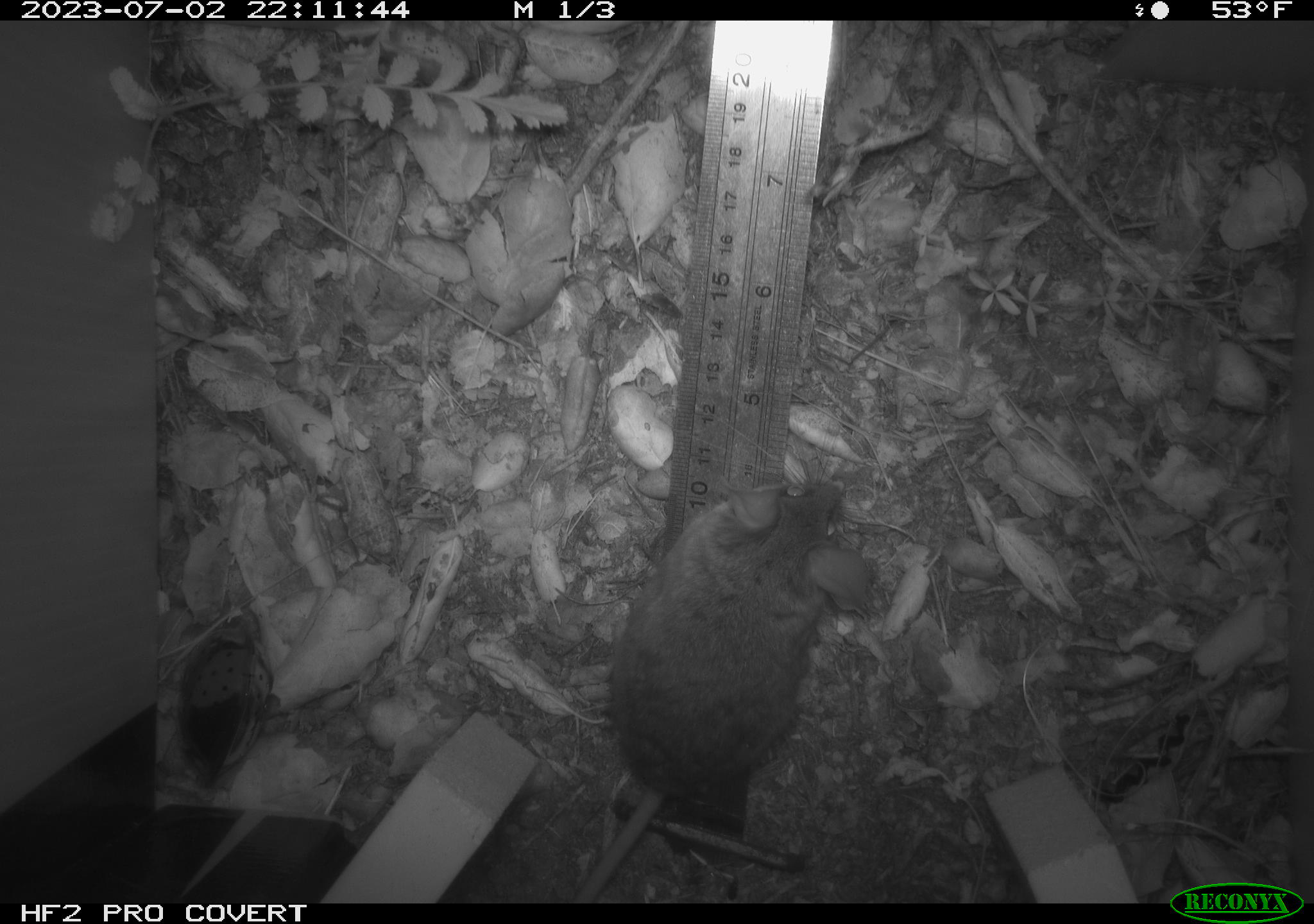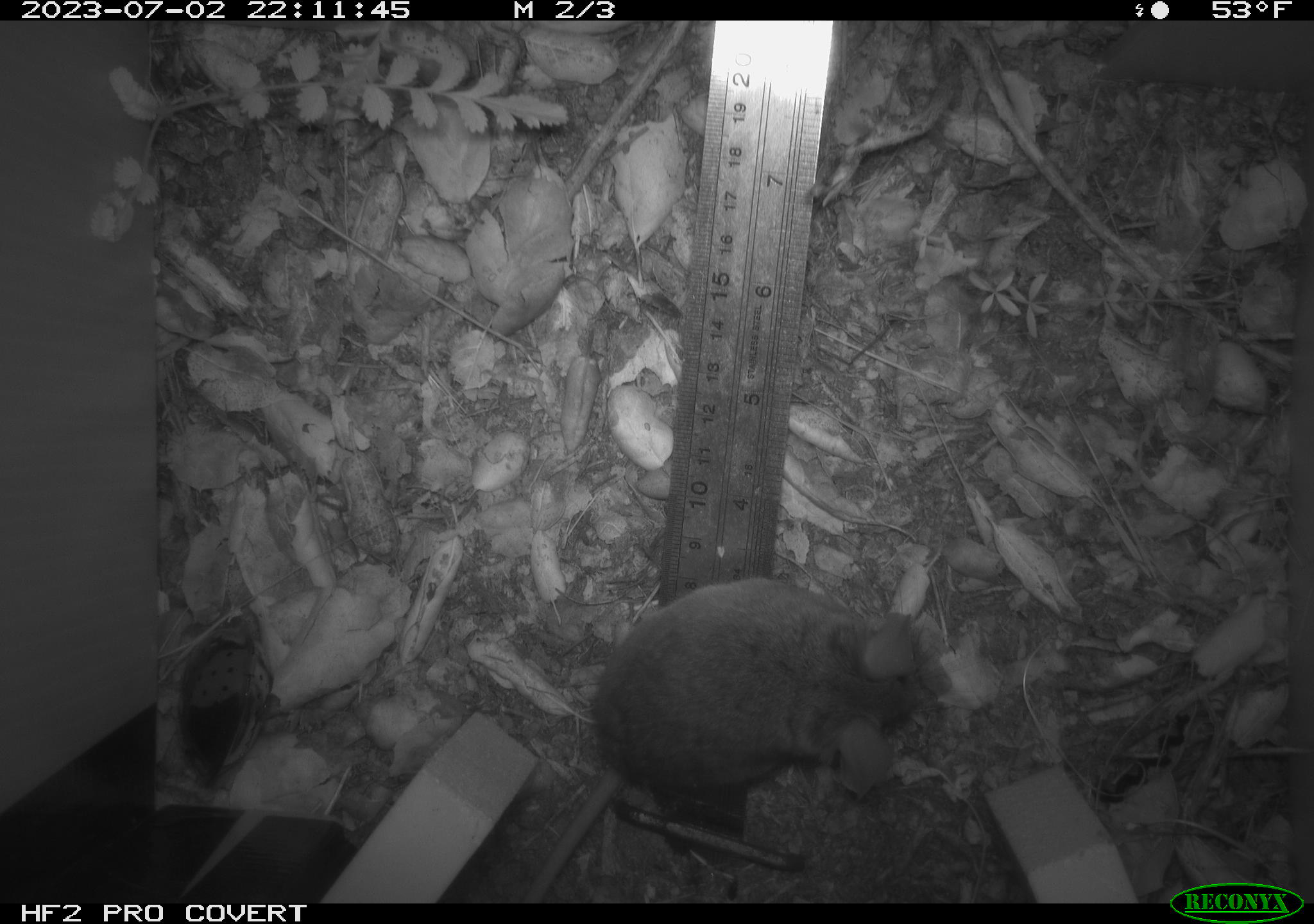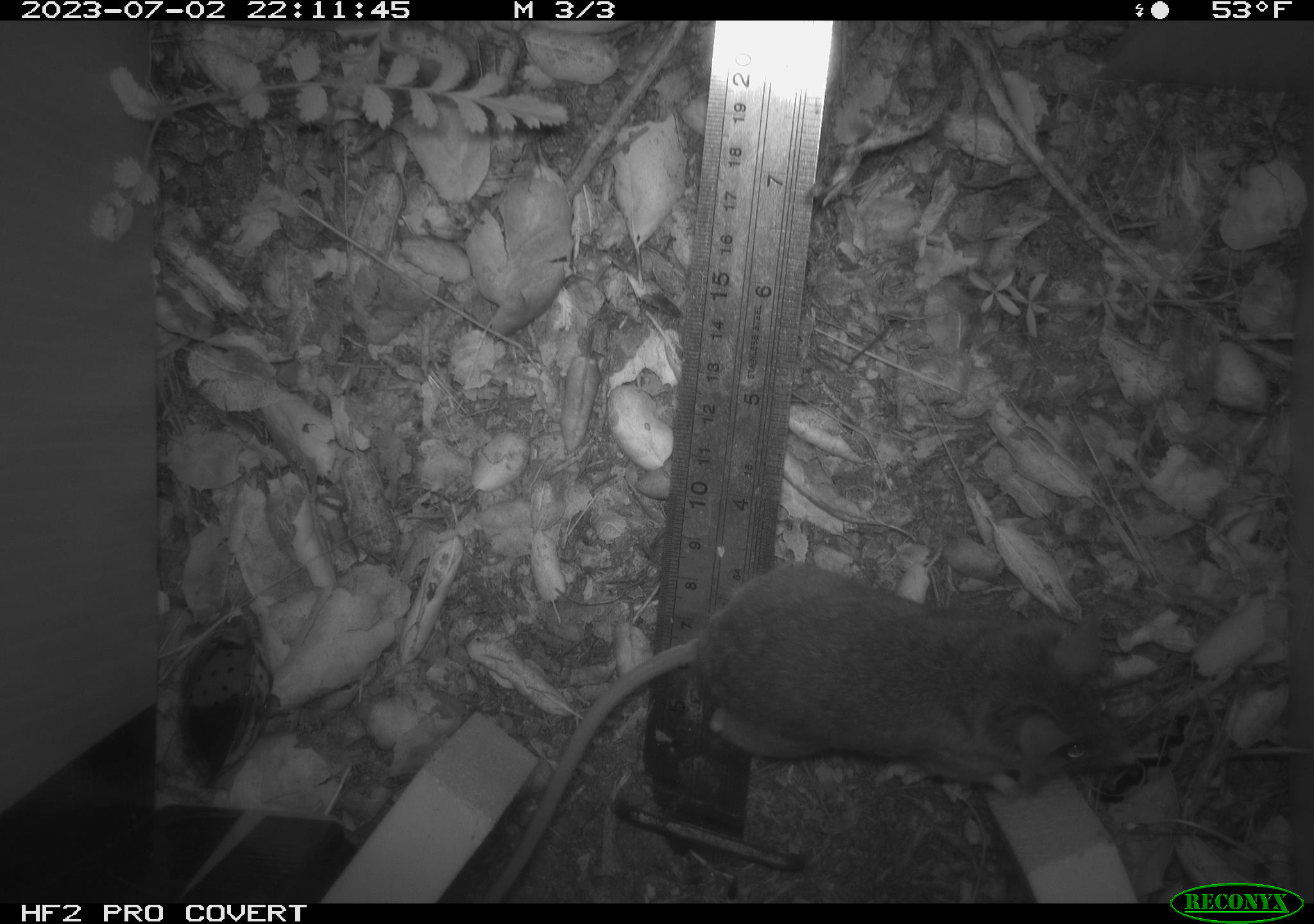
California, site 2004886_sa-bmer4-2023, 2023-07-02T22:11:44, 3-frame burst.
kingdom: Animalia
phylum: Chordata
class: Mammalia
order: Rodentia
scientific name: Rodentia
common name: mouse species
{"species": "mouse species (Rodentia)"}